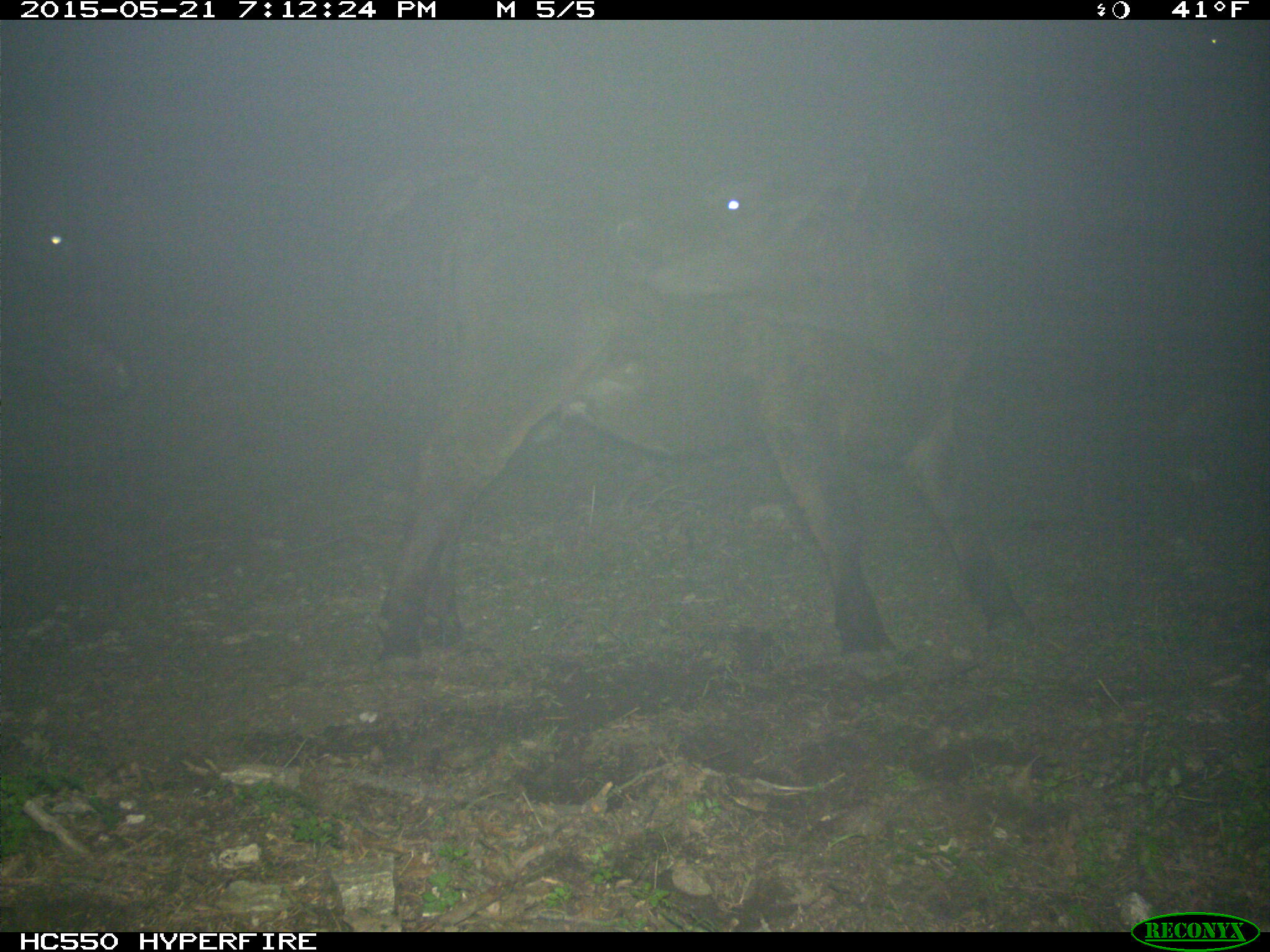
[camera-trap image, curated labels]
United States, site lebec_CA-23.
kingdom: Animalia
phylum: Chordata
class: Mammalia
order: Artiodactyla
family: Bovidae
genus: Bos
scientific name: Bos taurus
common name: domestic cow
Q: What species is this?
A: Bos taurus (domestic cow).